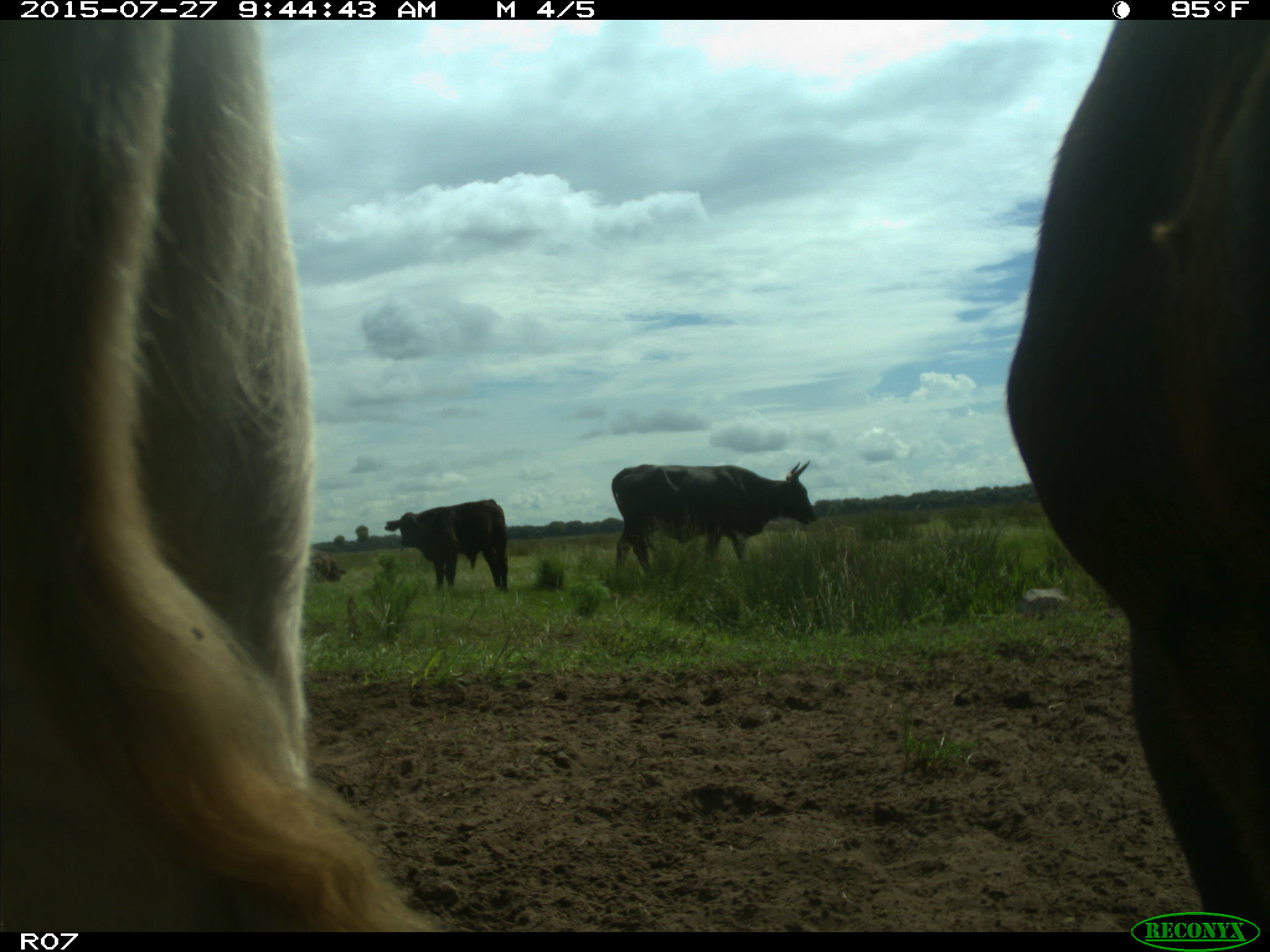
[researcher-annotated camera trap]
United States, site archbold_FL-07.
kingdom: Animalia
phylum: Chordata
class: Mammalia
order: Artiodactyla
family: Bovidae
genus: Bos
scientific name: Bos taurus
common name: domestic cow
Bos taurus (domestic cow).